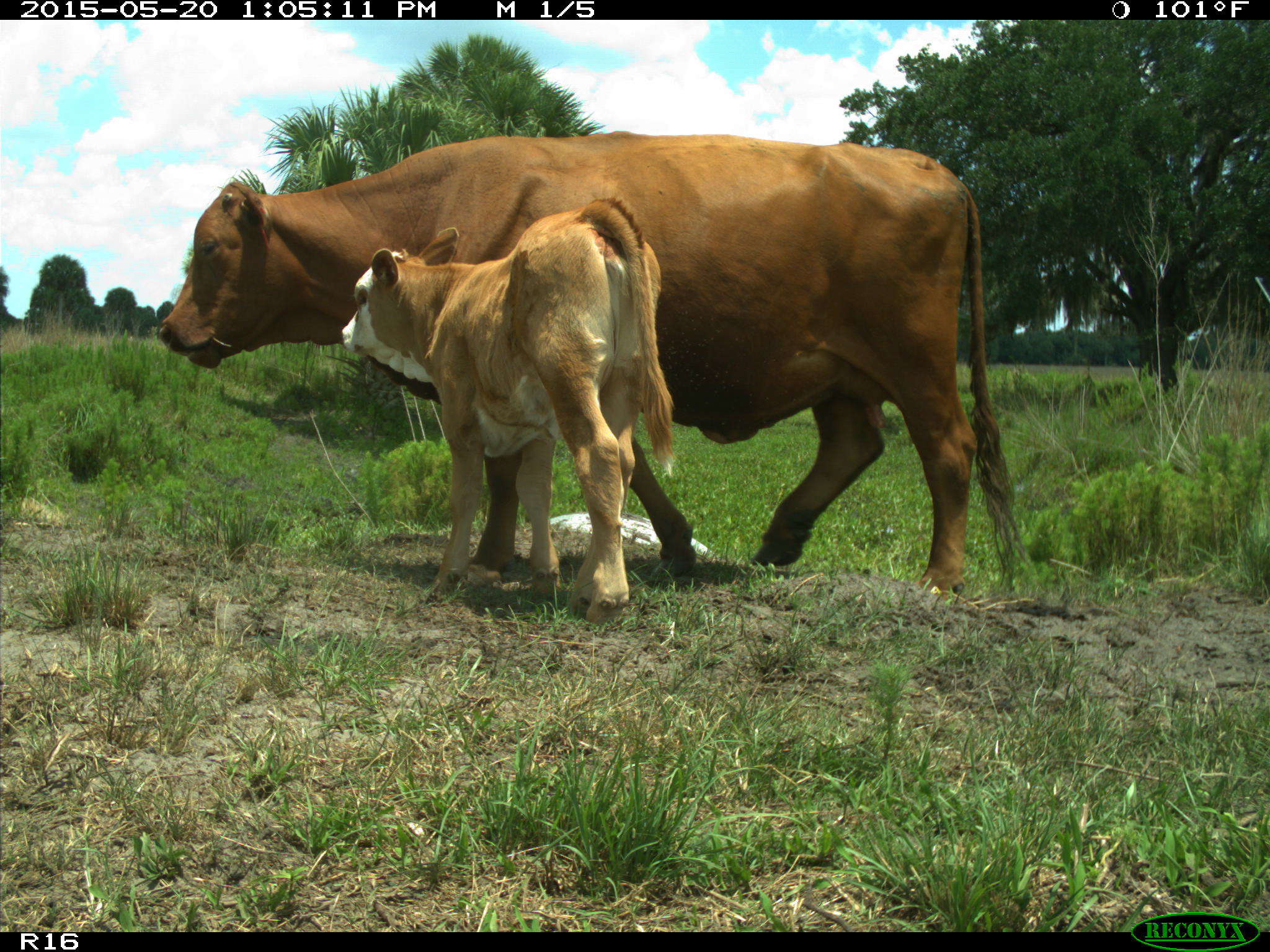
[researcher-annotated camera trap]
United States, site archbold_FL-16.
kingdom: Animalia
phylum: Chordata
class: Mammalia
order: Artiodactyla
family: Bovidae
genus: Bos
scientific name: Bos taurus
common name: domestic cow